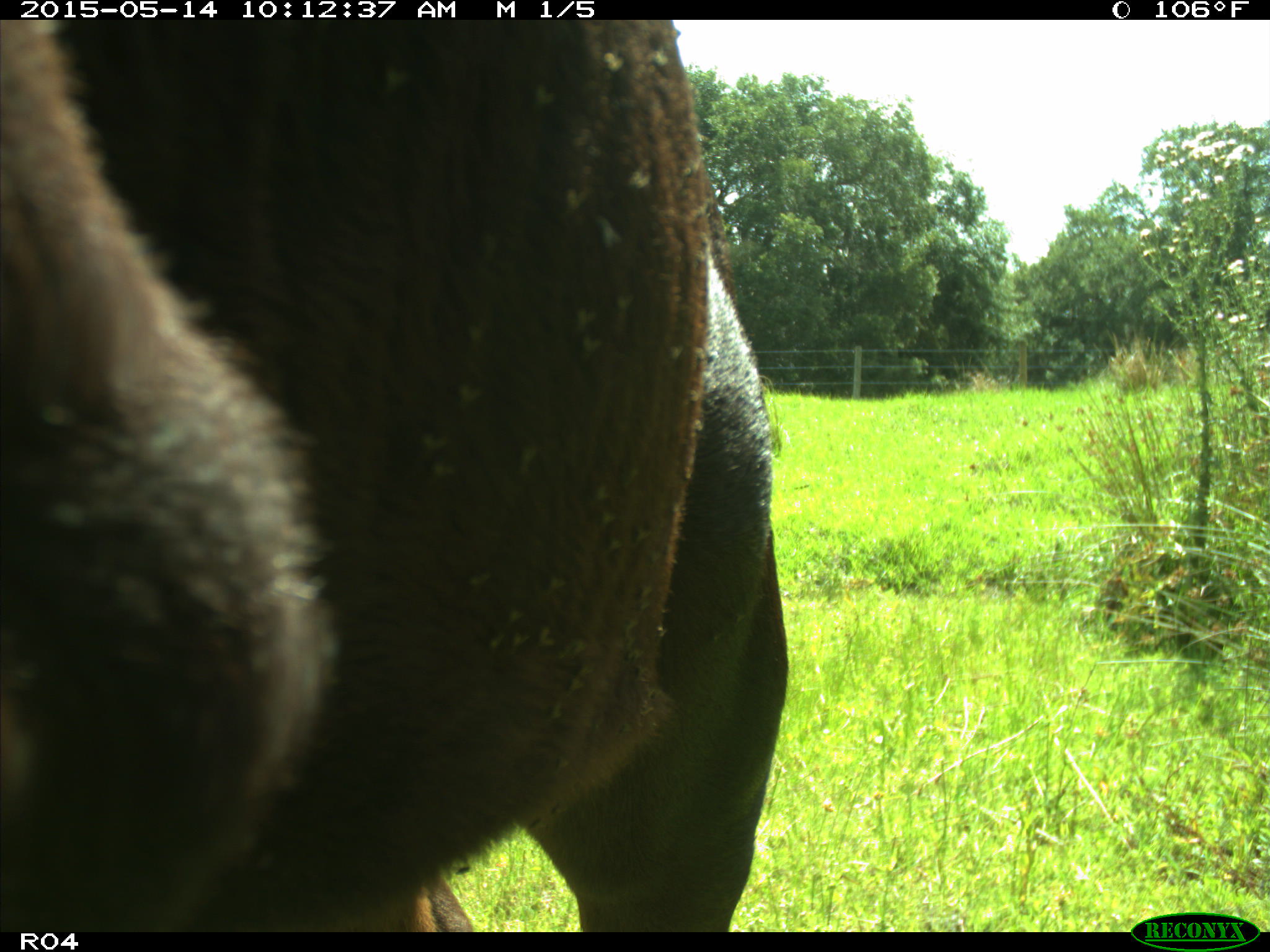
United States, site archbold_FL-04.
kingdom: Animalia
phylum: Chordata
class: Mammalia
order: Artiodactyla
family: Bovidae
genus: Bos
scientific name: Bos taurus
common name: domestic cow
Bos taurus (domestic cow).